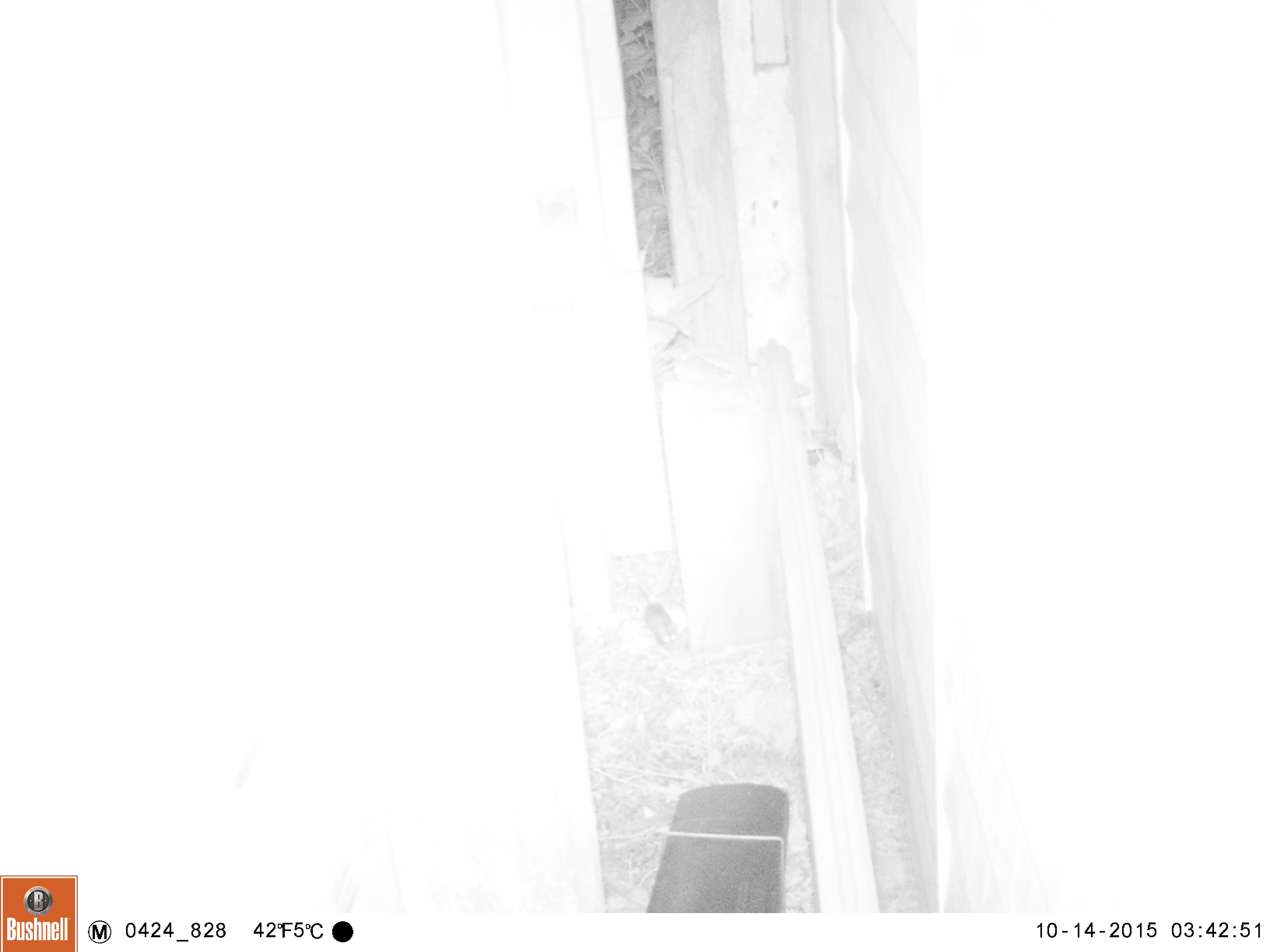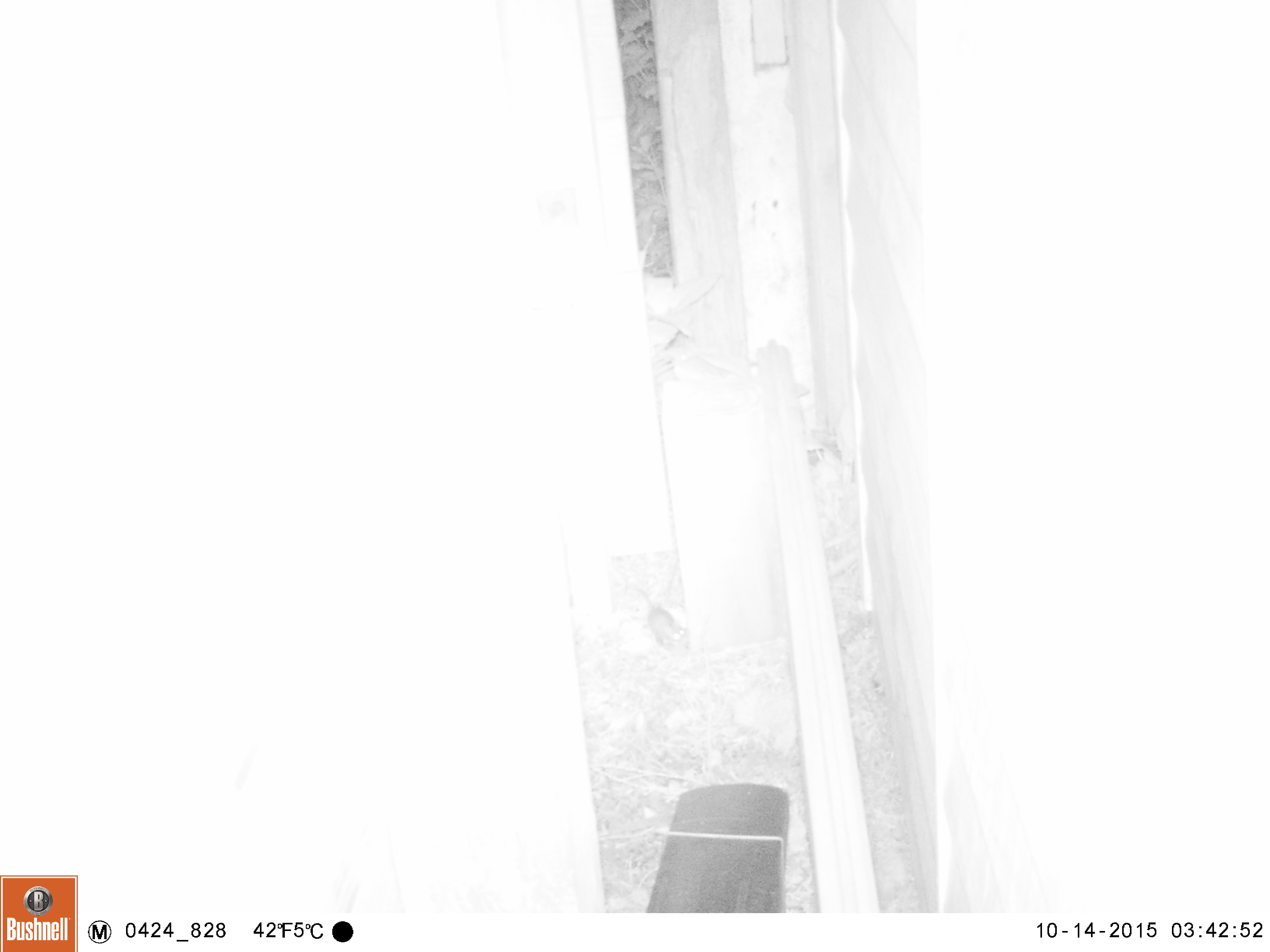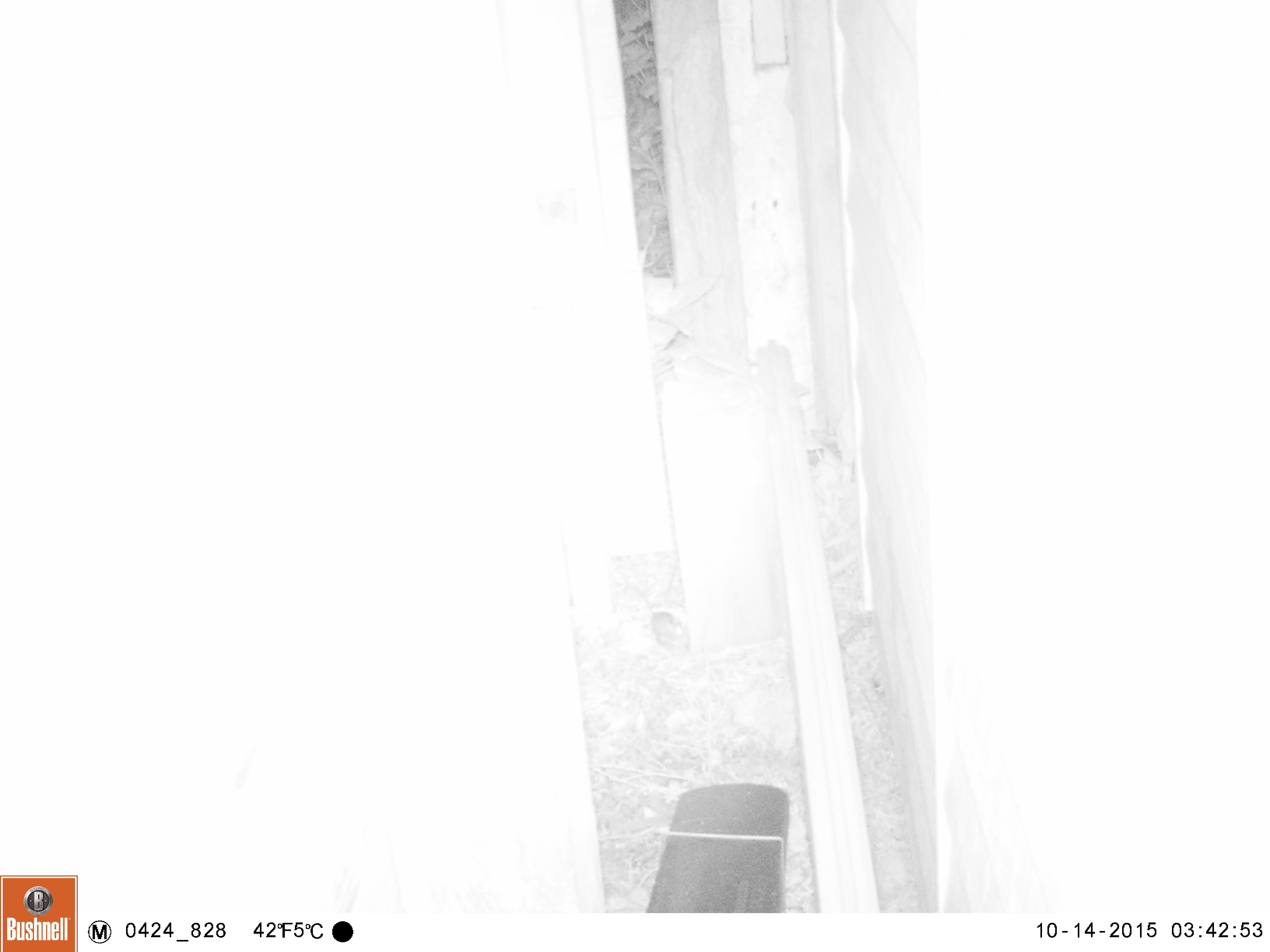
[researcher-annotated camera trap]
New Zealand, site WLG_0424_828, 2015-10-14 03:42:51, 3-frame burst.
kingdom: Animalia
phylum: Chordata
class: Mammalia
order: Rodentia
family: Muridae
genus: Mus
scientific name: Mus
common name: mouse